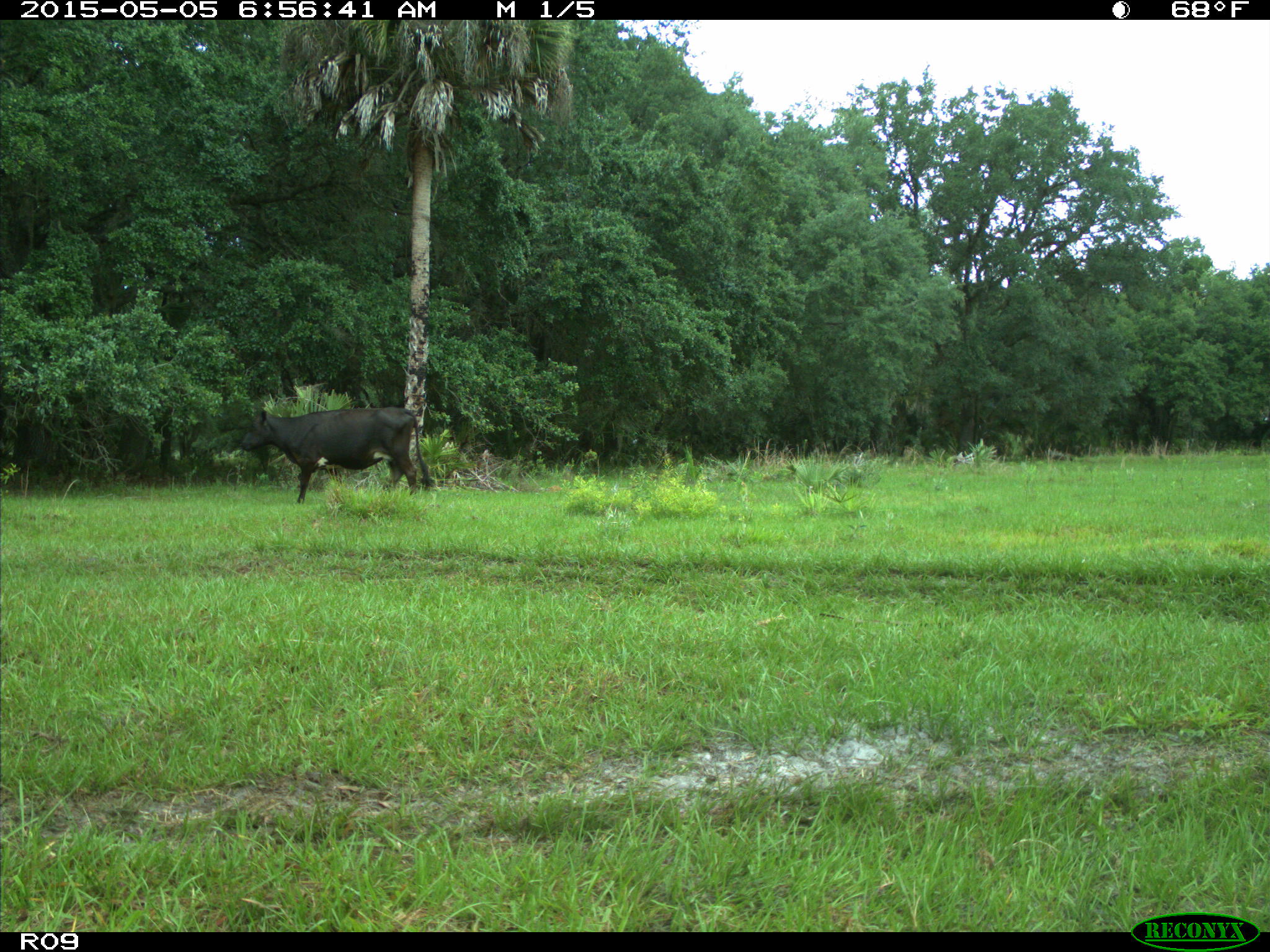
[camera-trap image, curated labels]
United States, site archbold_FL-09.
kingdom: Animalia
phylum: Chordata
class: Mammalia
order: Artiodactyla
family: Bovidae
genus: Bos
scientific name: Bos taurus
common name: domestic cow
Bos taurus (domestic cow).